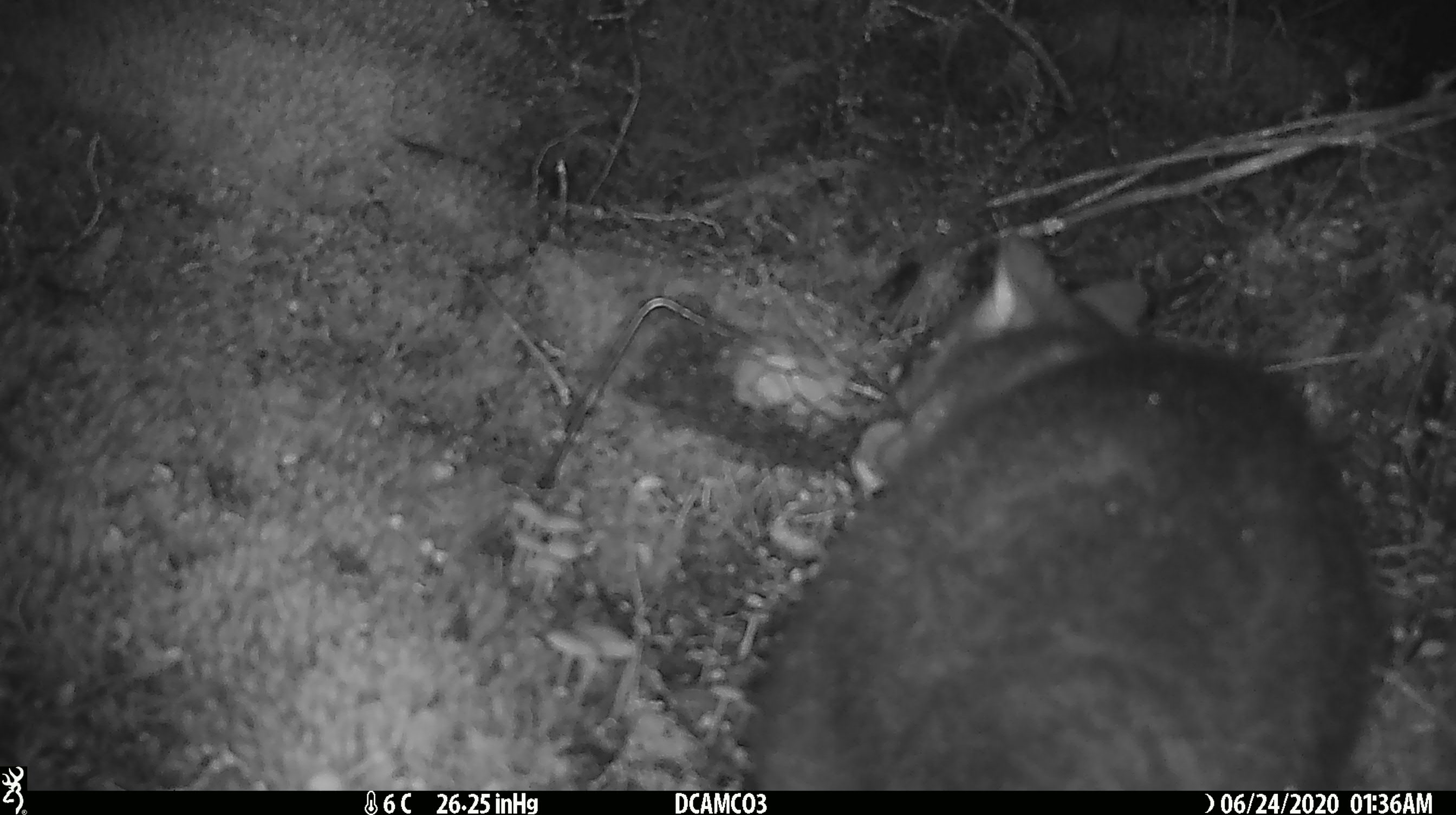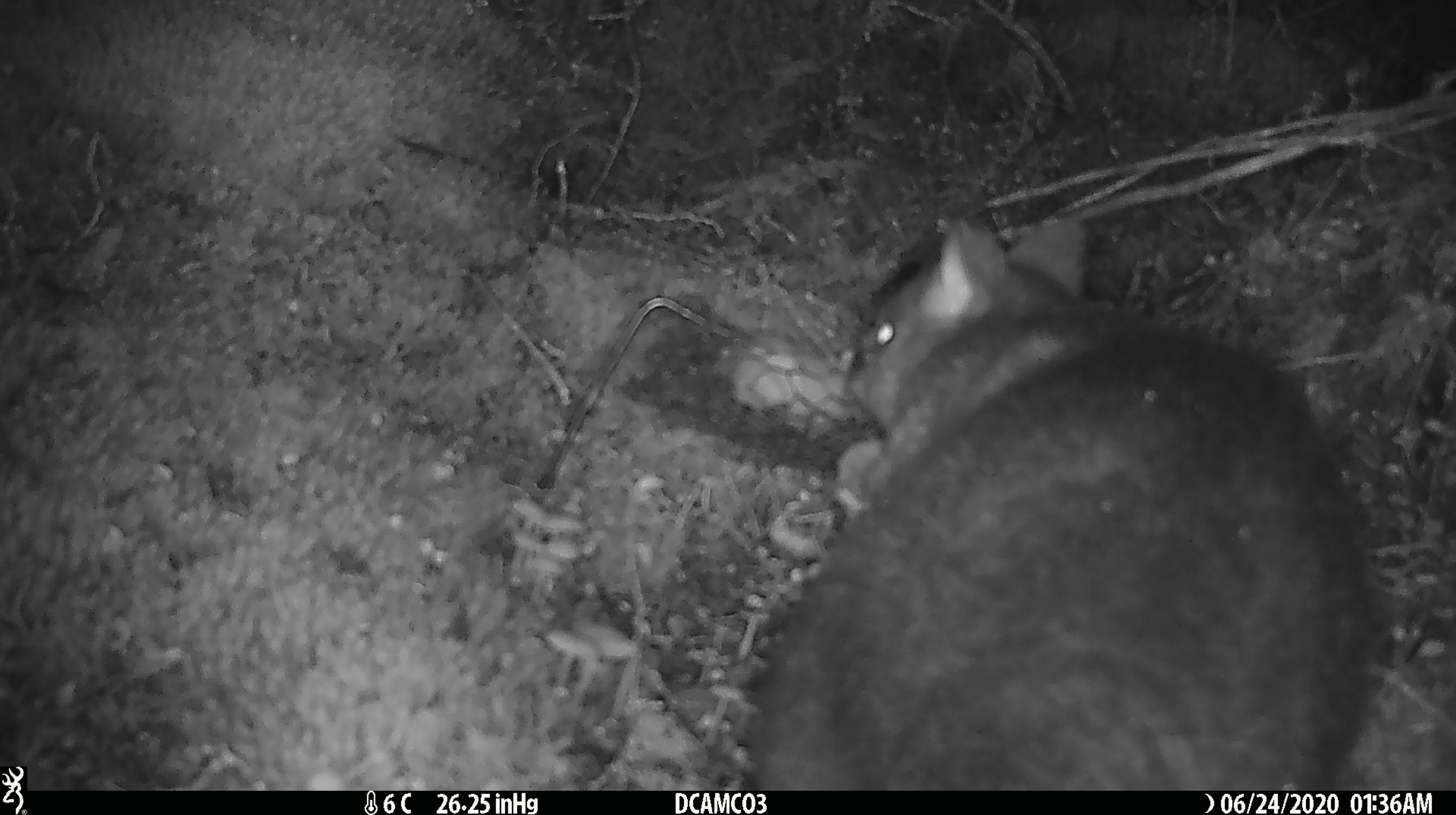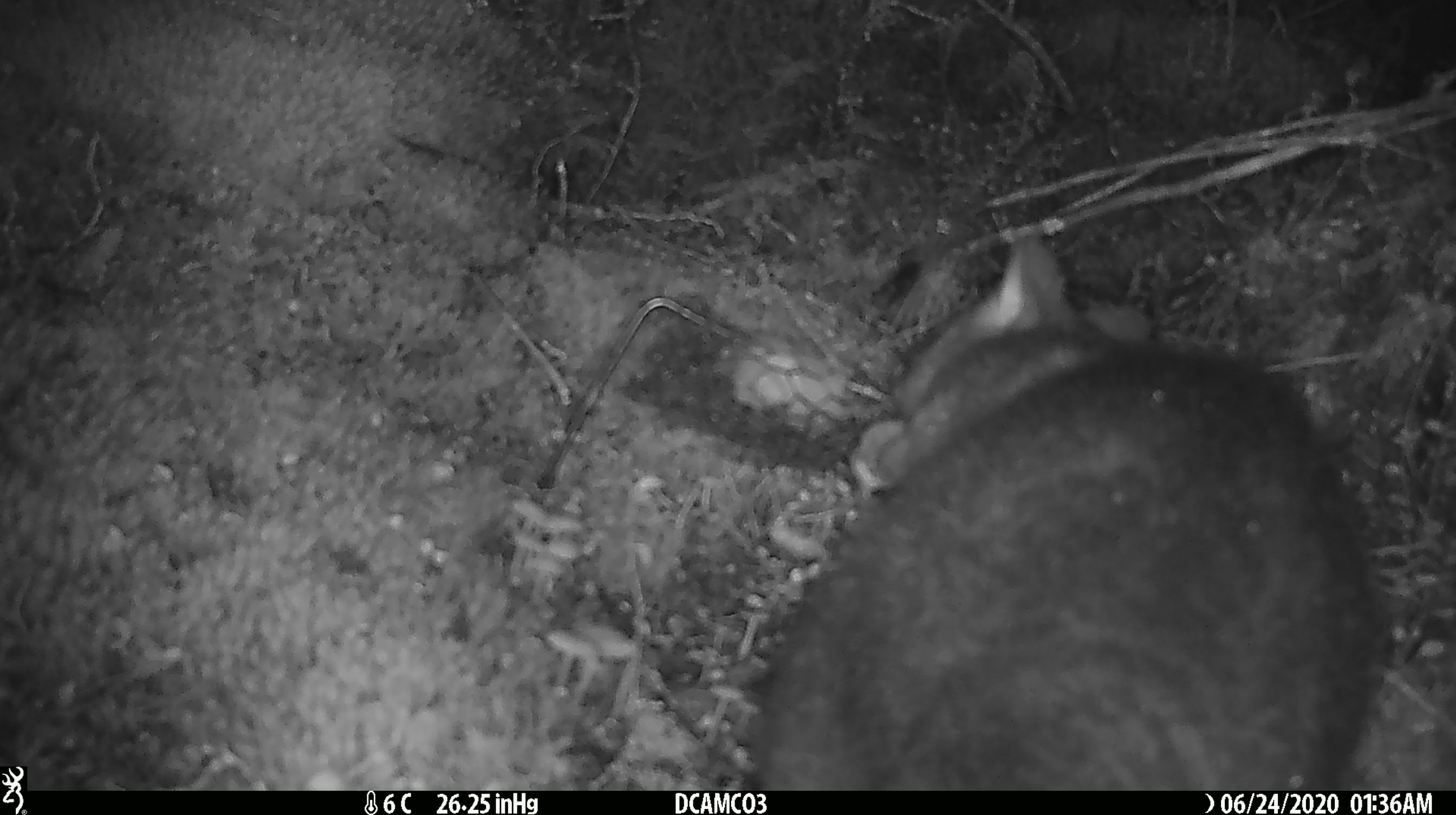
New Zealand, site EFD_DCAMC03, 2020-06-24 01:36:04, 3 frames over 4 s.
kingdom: Animalia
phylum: Chordata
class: Mammalia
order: Diprotodontia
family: Phalangeridae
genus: Trichosurus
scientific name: Trichosurus vulpecula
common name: common brushtail possum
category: possum